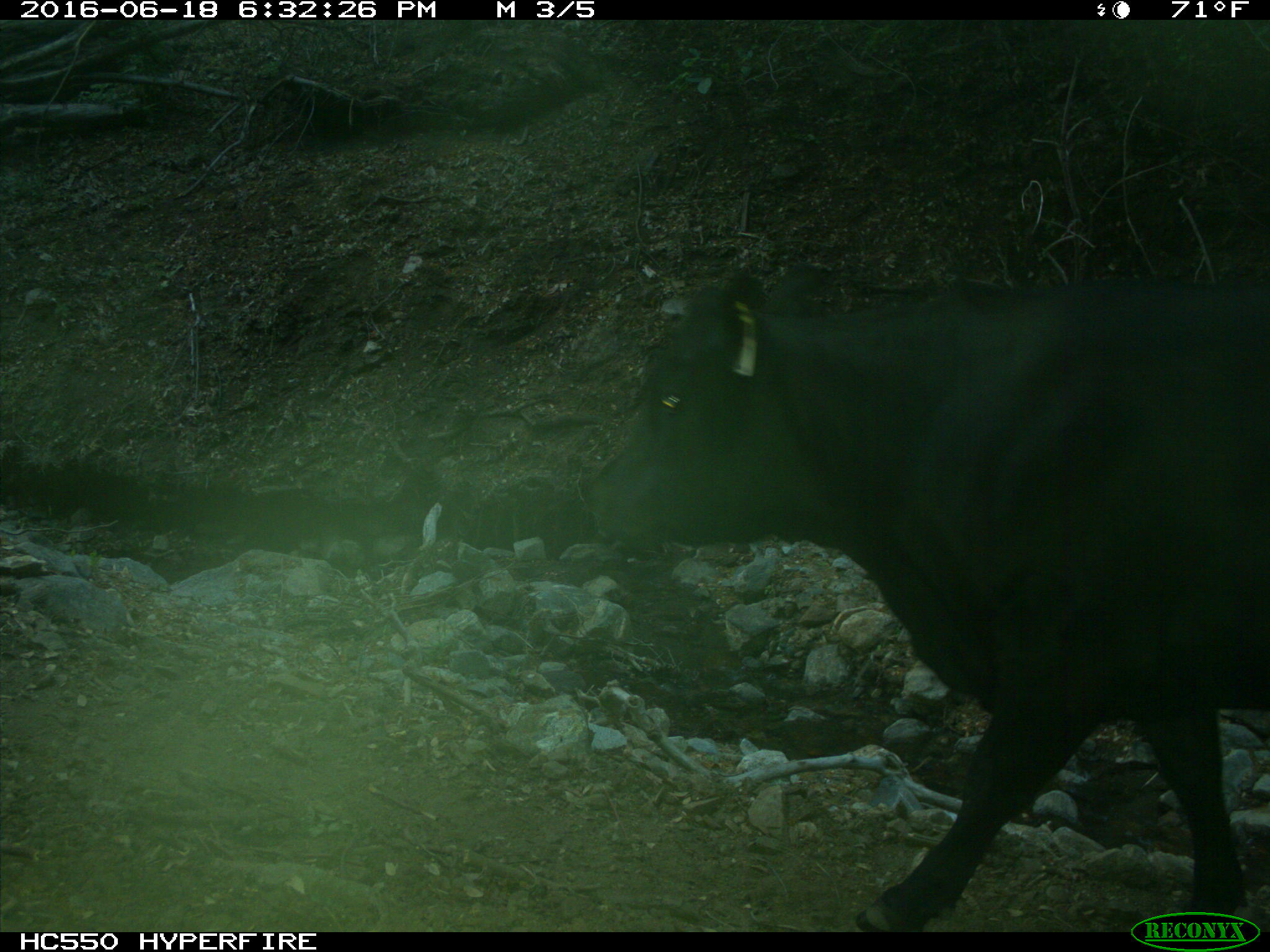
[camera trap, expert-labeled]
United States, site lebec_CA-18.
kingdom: Animalia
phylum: Chordata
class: Mammalia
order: Artiodactyla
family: Bovidae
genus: Bos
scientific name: Bos taurus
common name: domestic cow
Bos taurus (domestic cow).